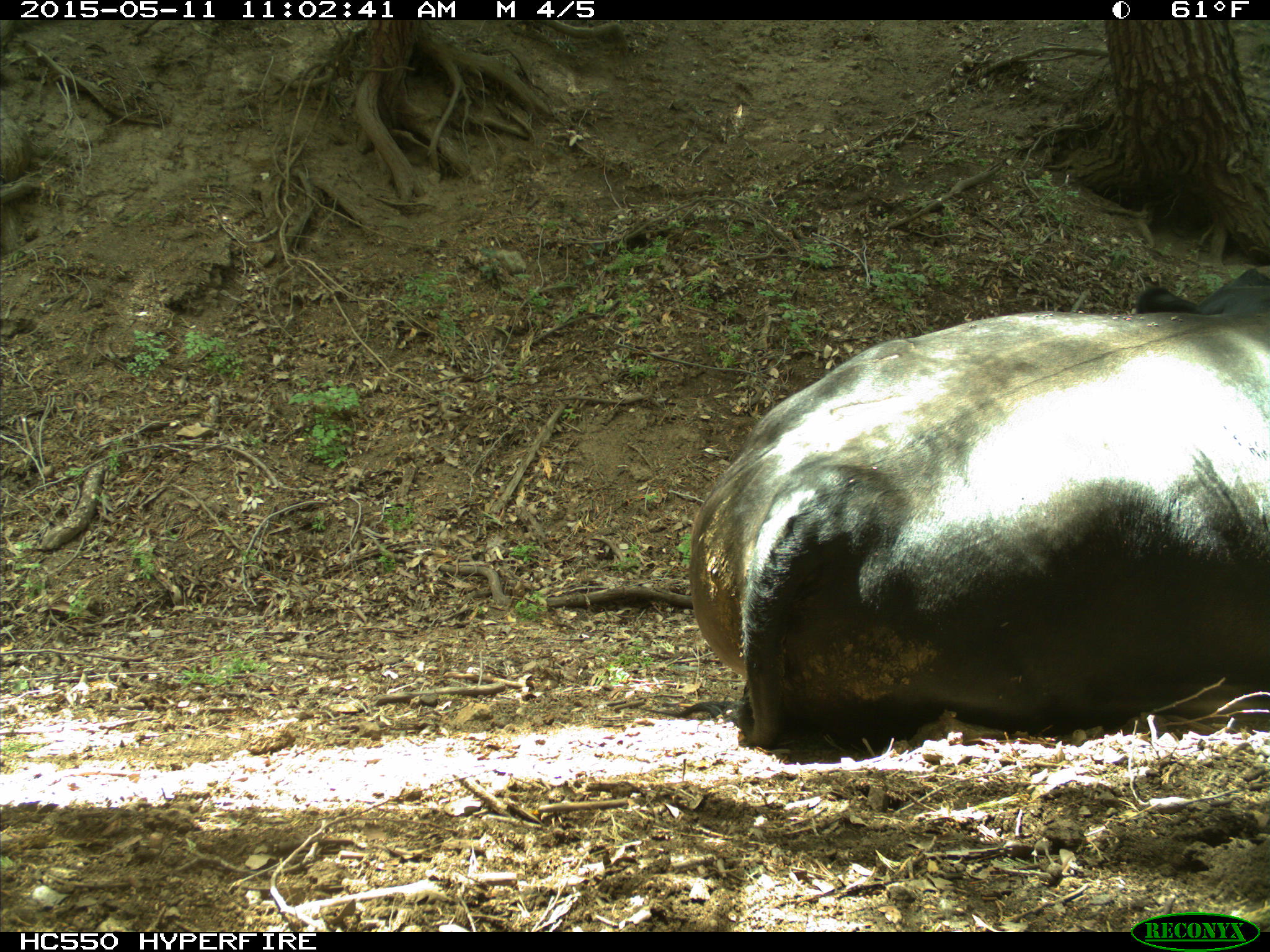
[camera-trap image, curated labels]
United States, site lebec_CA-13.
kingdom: Animalia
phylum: Chordata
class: Mammalia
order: Artiodactyla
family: Bovidae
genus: Bos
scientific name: Bos taurus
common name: domestic cow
Bos taurus (domestic cow).